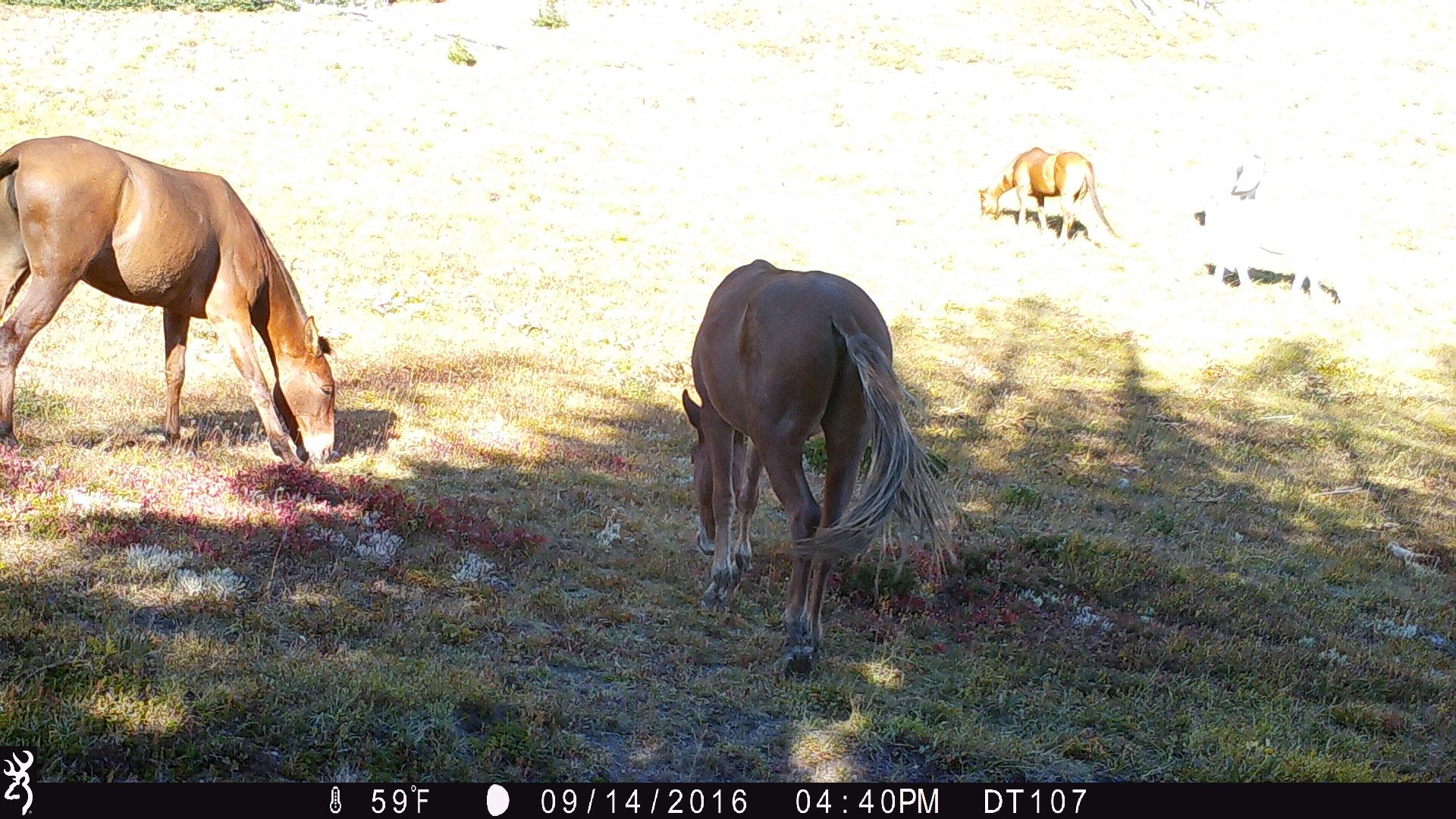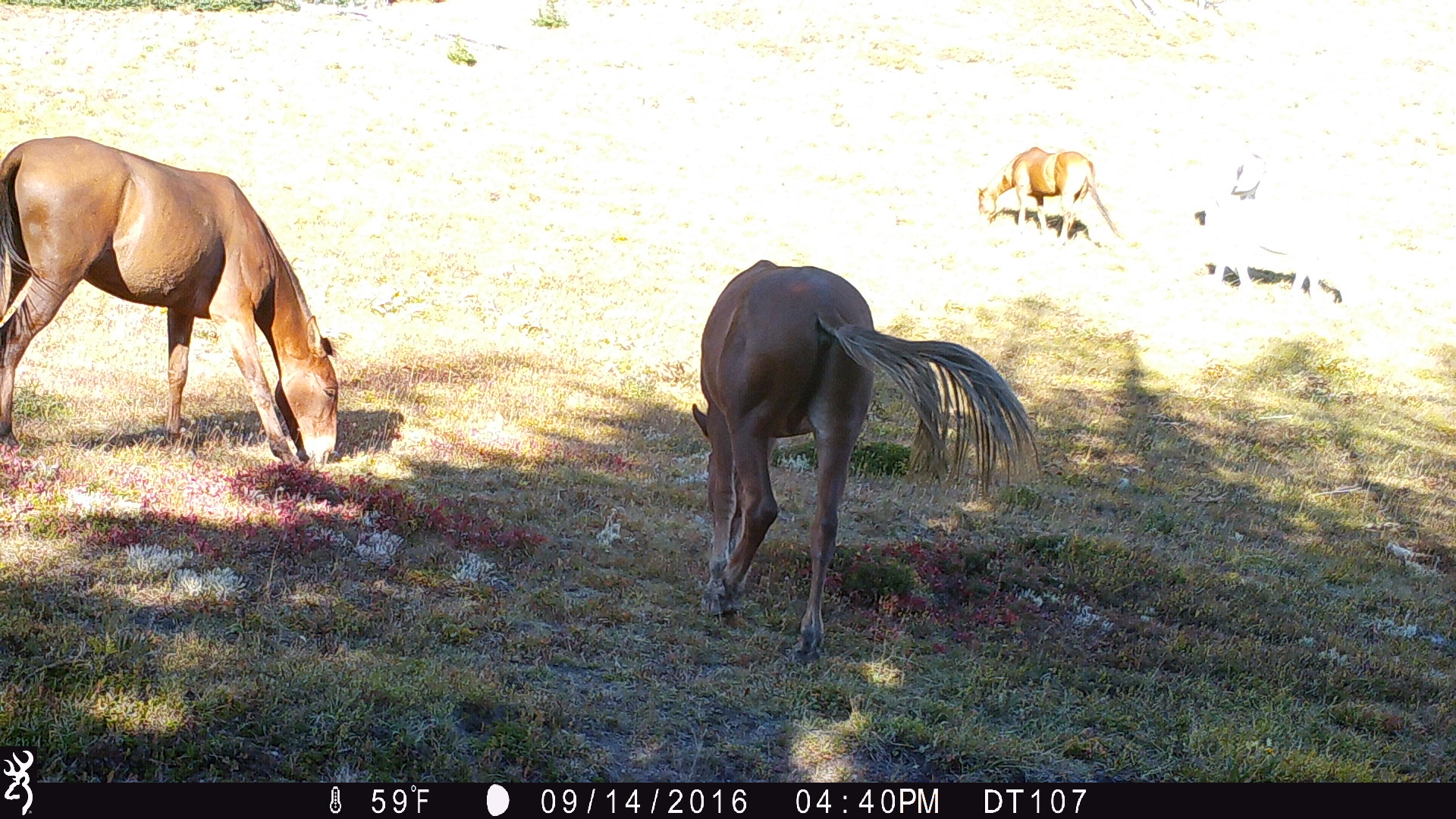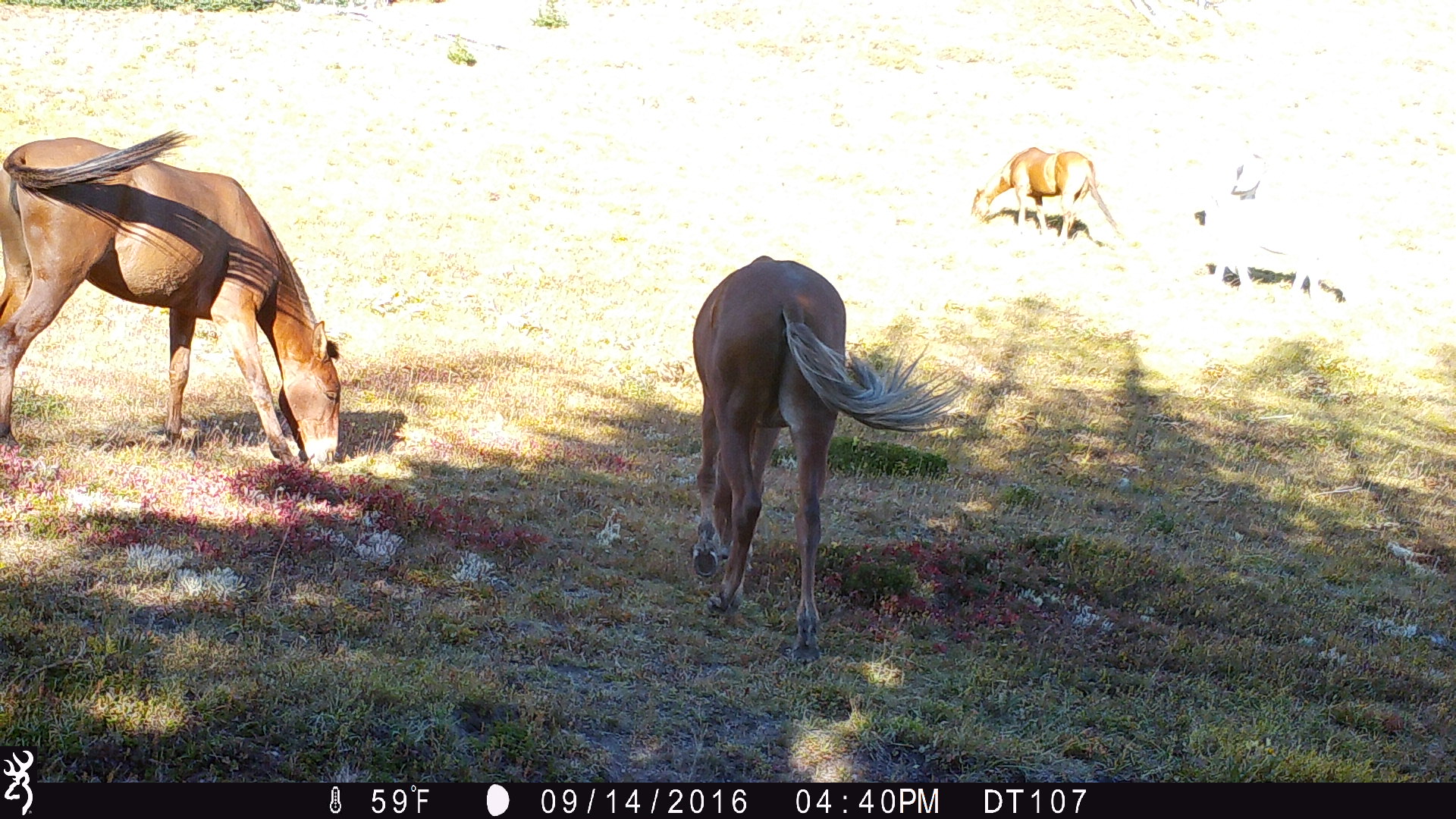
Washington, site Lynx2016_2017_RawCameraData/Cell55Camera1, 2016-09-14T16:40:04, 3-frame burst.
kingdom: Animalia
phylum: Chordata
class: Mammalia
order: Perissodactyla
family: Equidae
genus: Equus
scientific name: Equus caballus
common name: domestic horse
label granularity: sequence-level